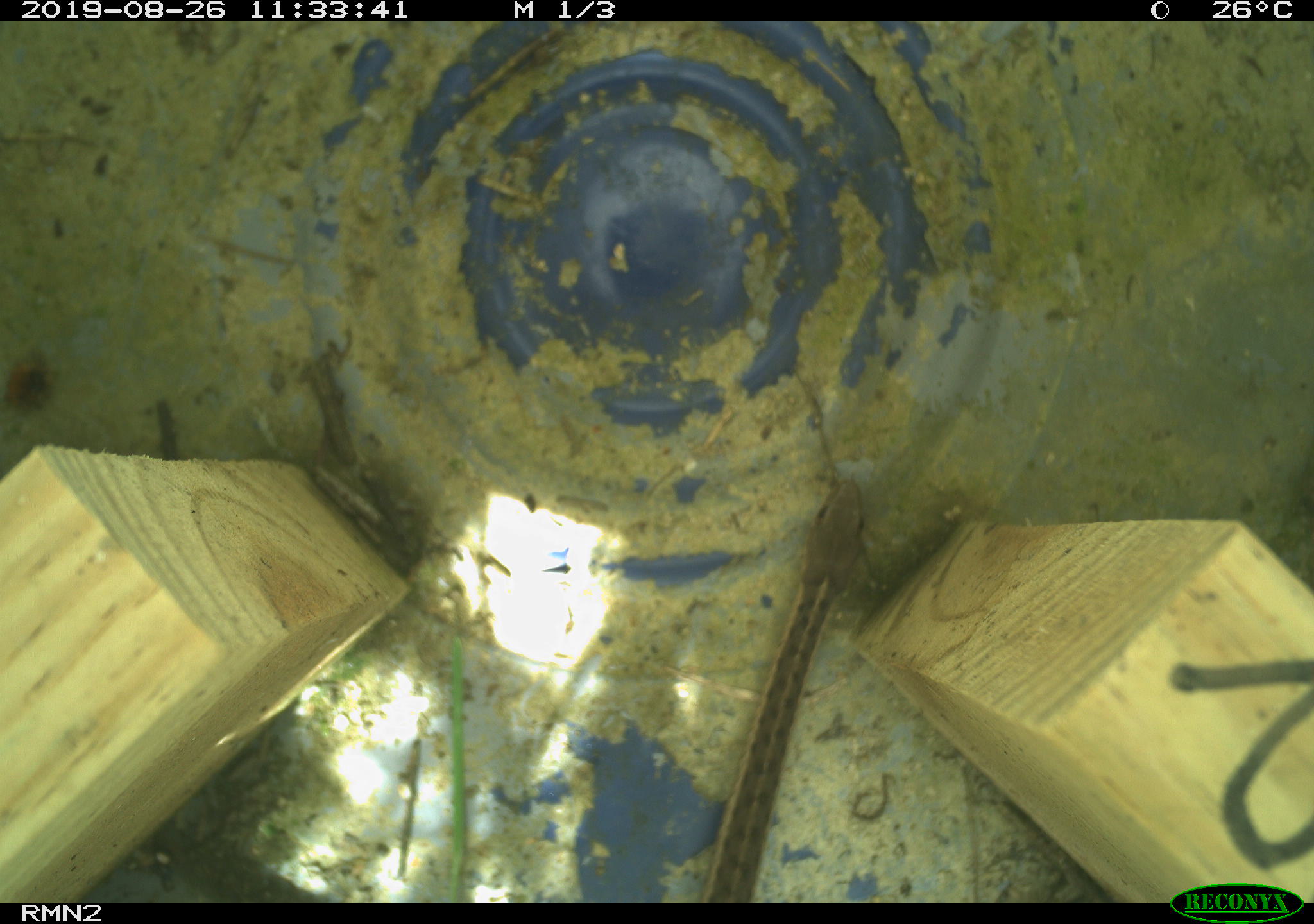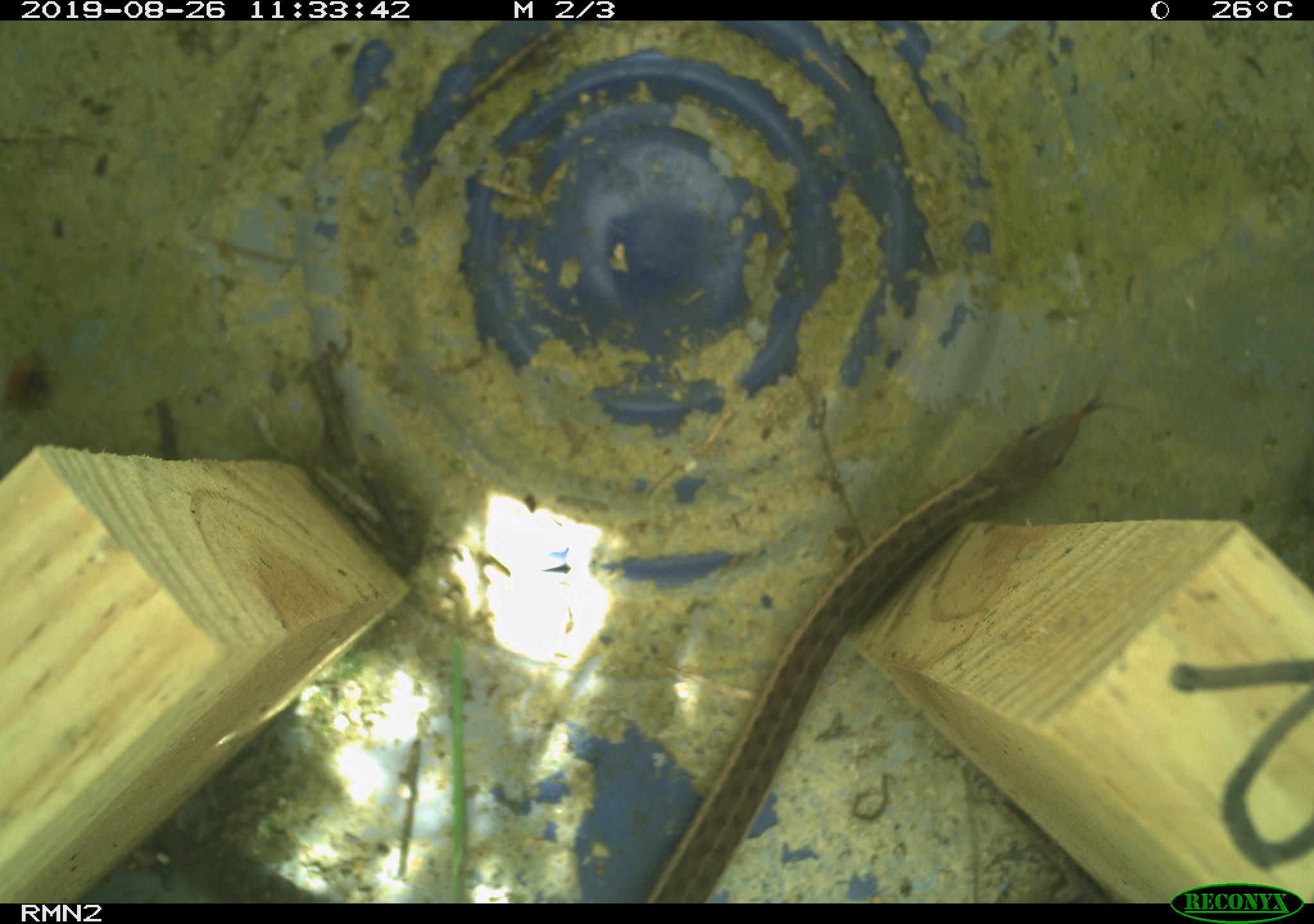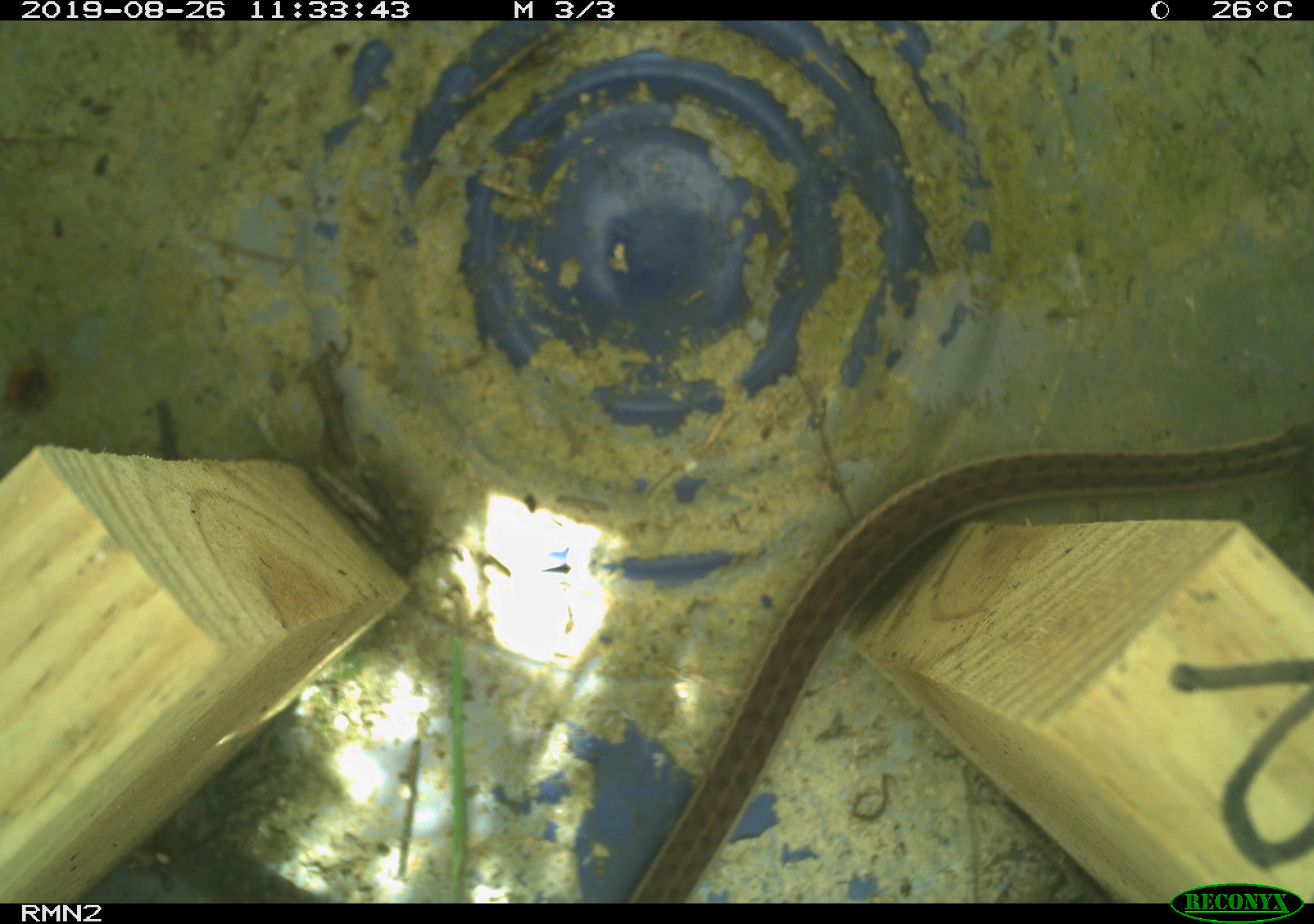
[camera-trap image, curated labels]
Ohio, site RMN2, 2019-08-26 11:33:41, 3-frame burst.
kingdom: Animalia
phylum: Chordata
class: Reptilia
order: Squamata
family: Colubridae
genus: Thamnophis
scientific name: Thamnophis sirtalis sirtalis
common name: eastern gartersnake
Eastern gartersnake (Thamnophis sirtalis sirtalis).